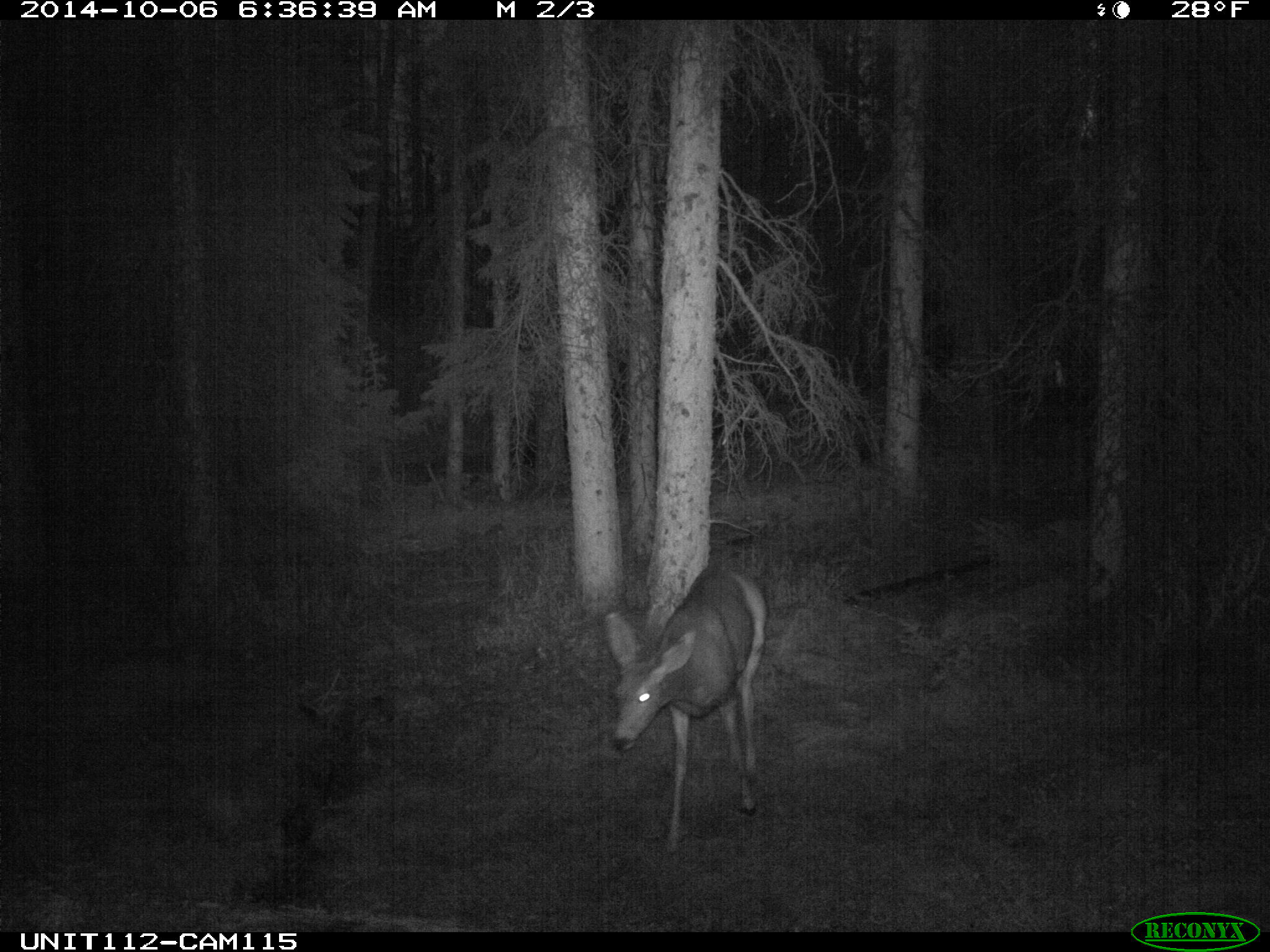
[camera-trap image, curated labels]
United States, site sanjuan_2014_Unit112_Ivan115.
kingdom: Animalia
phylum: Chordata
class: Mammalia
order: Artiodactyla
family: Cervidae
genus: Odocoileus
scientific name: Odocoileus hemionus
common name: mule deer